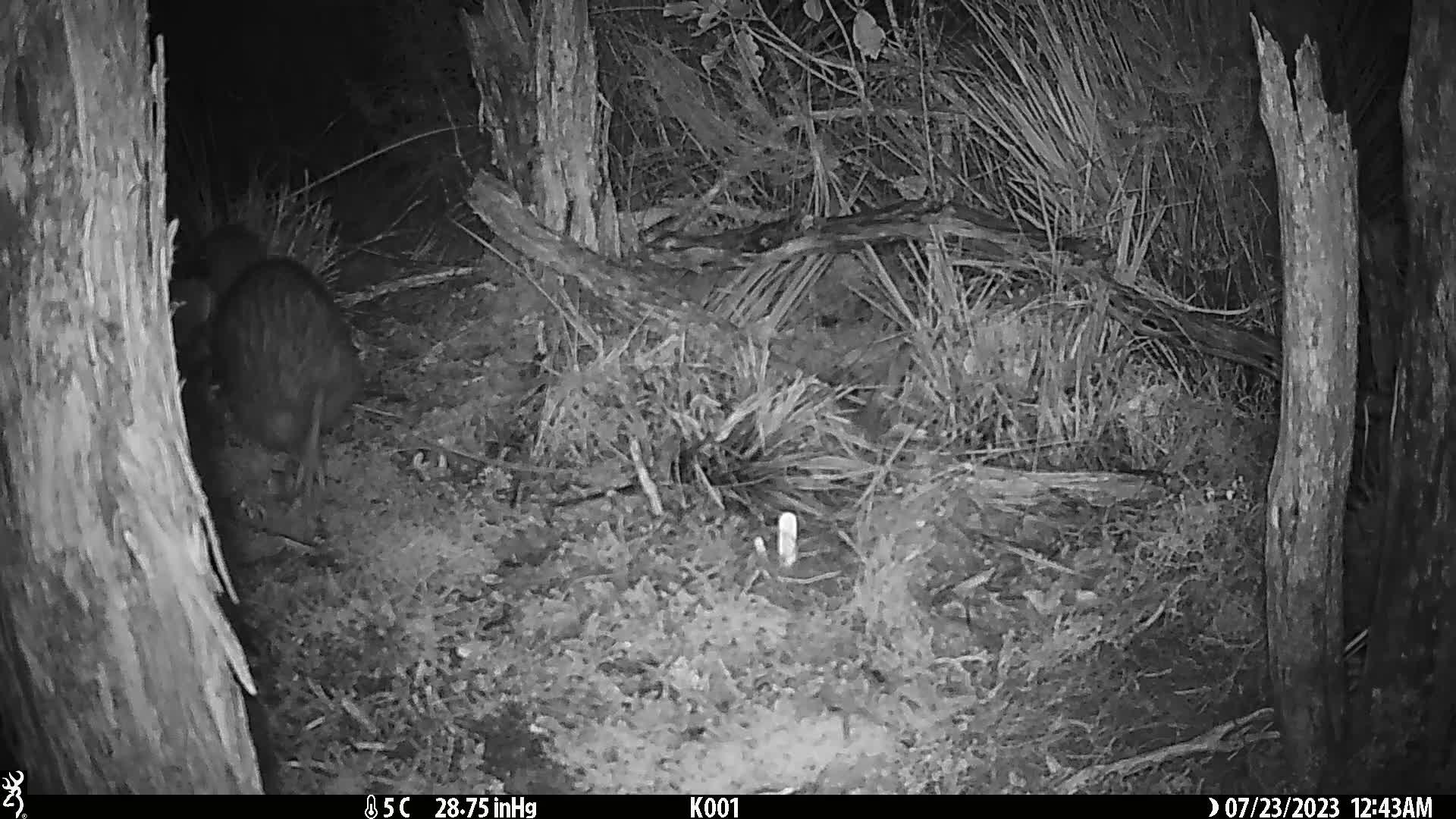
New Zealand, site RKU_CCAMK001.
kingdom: Animalia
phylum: Chordata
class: Aves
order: Apterygiformes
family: Apterygidae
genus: Apteryx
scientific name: Apteryx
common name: kiwi